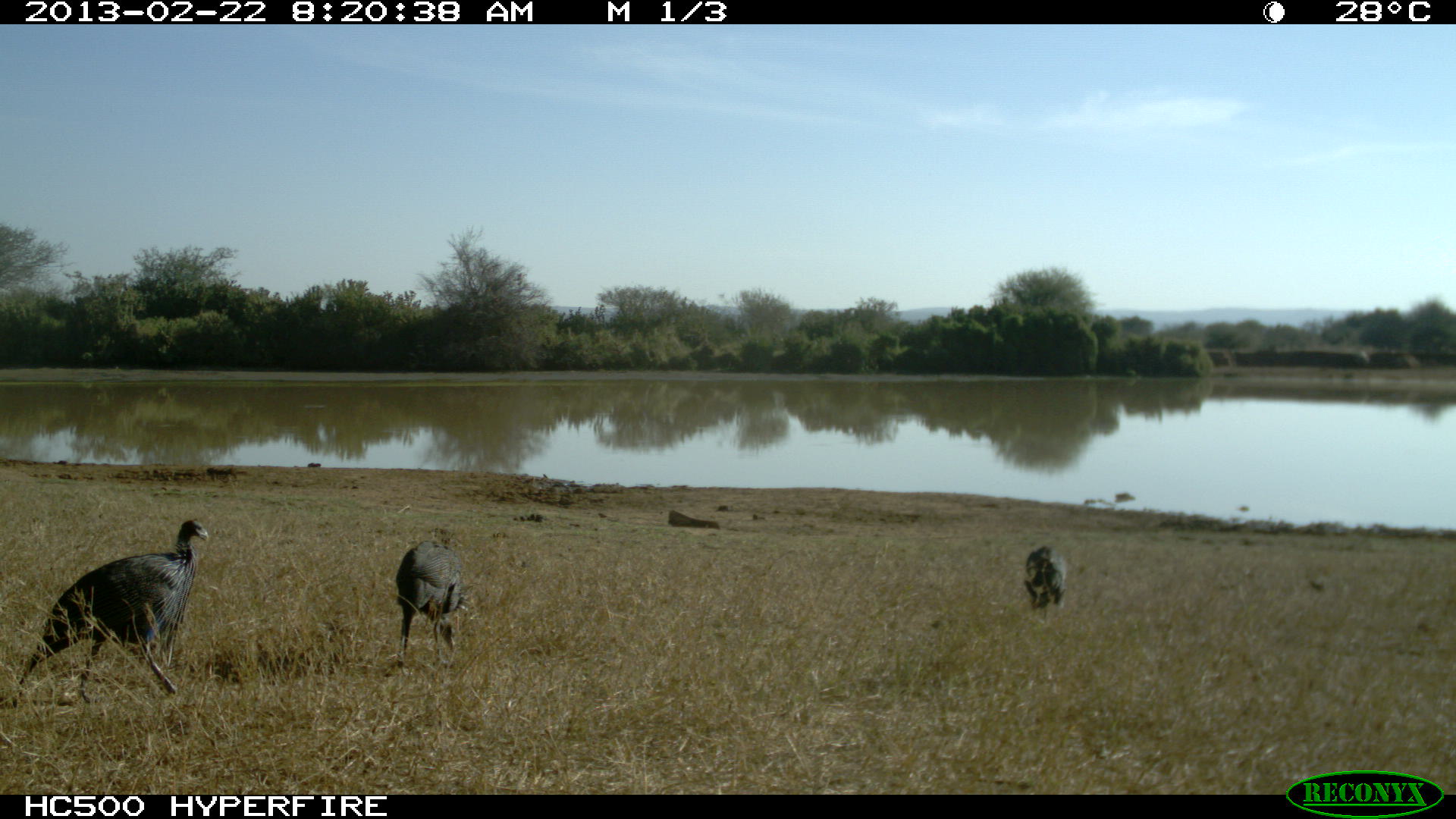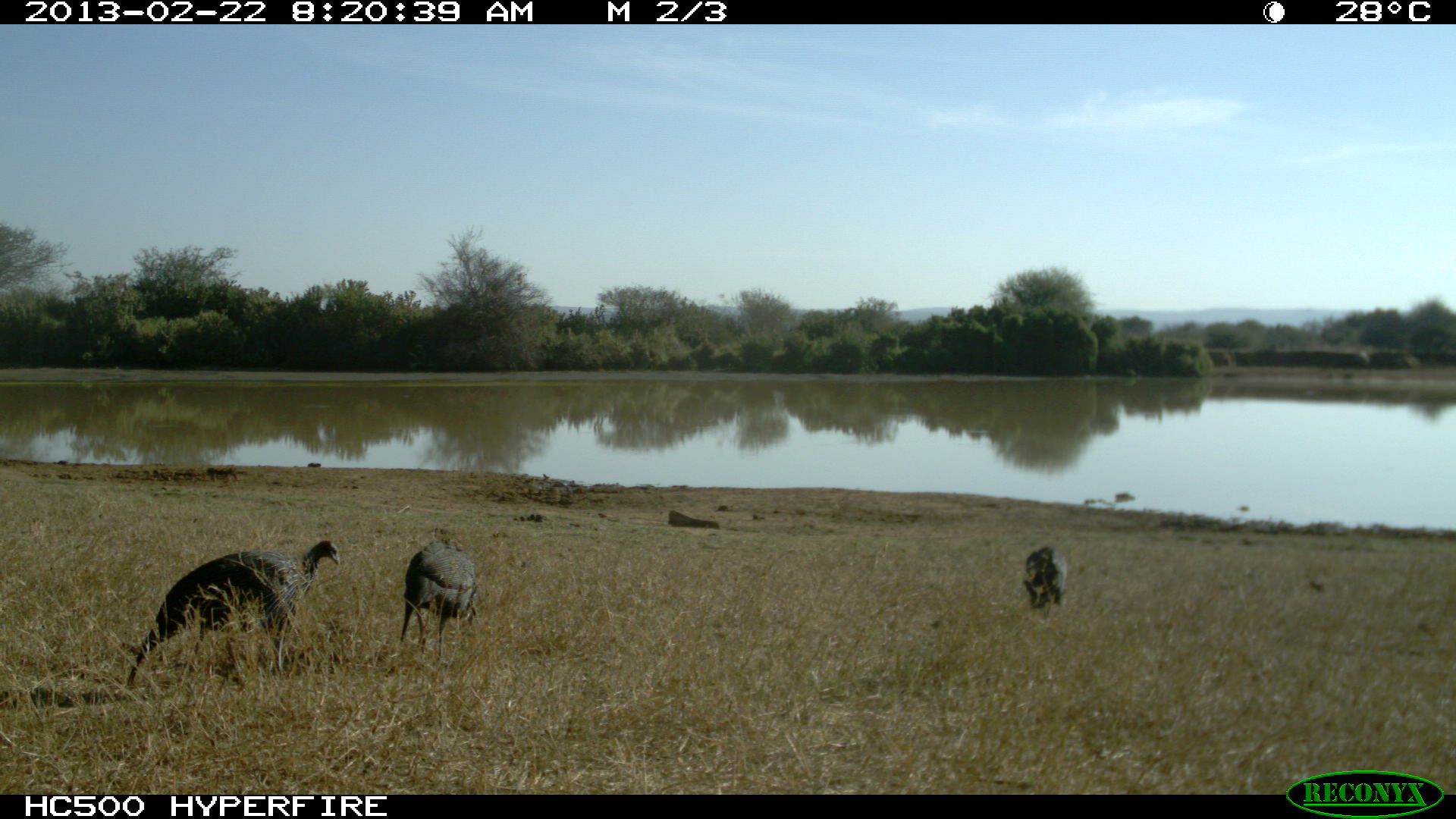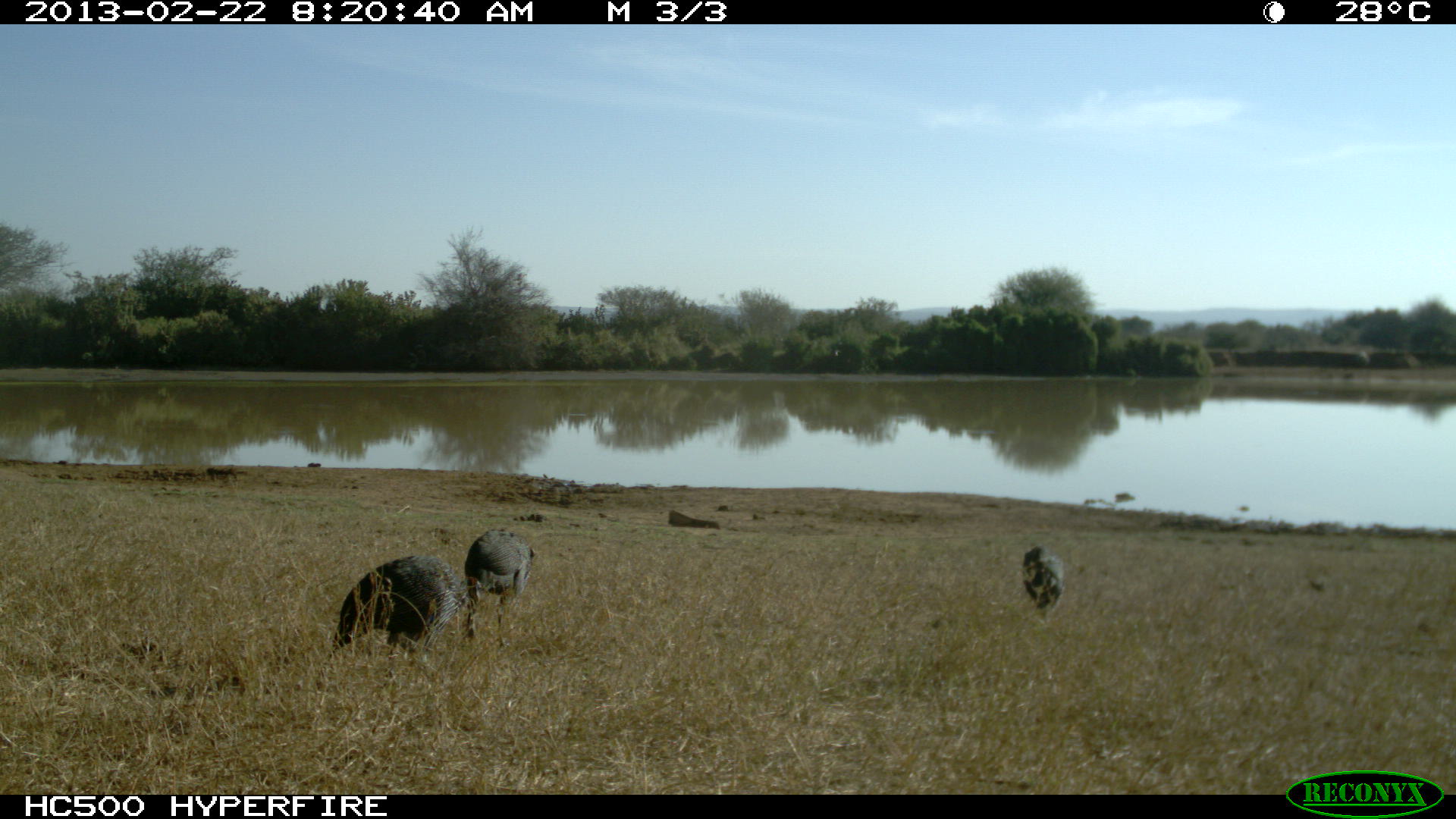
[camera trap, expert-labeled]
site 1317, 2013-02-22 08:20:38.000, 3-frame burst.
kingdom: Animalia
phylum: Chordata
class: Aves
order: Galliformes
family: Numididae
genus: Acryllium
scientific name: Acryllium vulturinum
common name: vulturine guineafowl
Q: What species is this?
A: Acryllium vulturinum (vulturine guineafowl).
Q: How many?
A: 3.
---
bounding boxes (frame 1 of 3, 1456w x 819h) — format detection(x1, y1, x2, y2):
acryllium vulturinum: detection(8, 520, 211, 705); detection(387, 539, 464, 674); detection(1024, 544, 1066, 613)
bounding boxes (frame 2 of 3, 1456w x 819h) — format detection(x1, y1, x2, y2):
acryllium vulturinum: detection(126, 541, 341, 689); detection(398, 543, 478, 663); detection(1023, 545, 1068, 623)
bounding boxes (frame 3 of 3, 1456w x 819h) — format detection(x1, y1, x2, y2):
acryllium vulturinum: detection(326, 555, 481, 667); detection(464, 529, 536, 651); detection(1021, 543, 1066, 625)